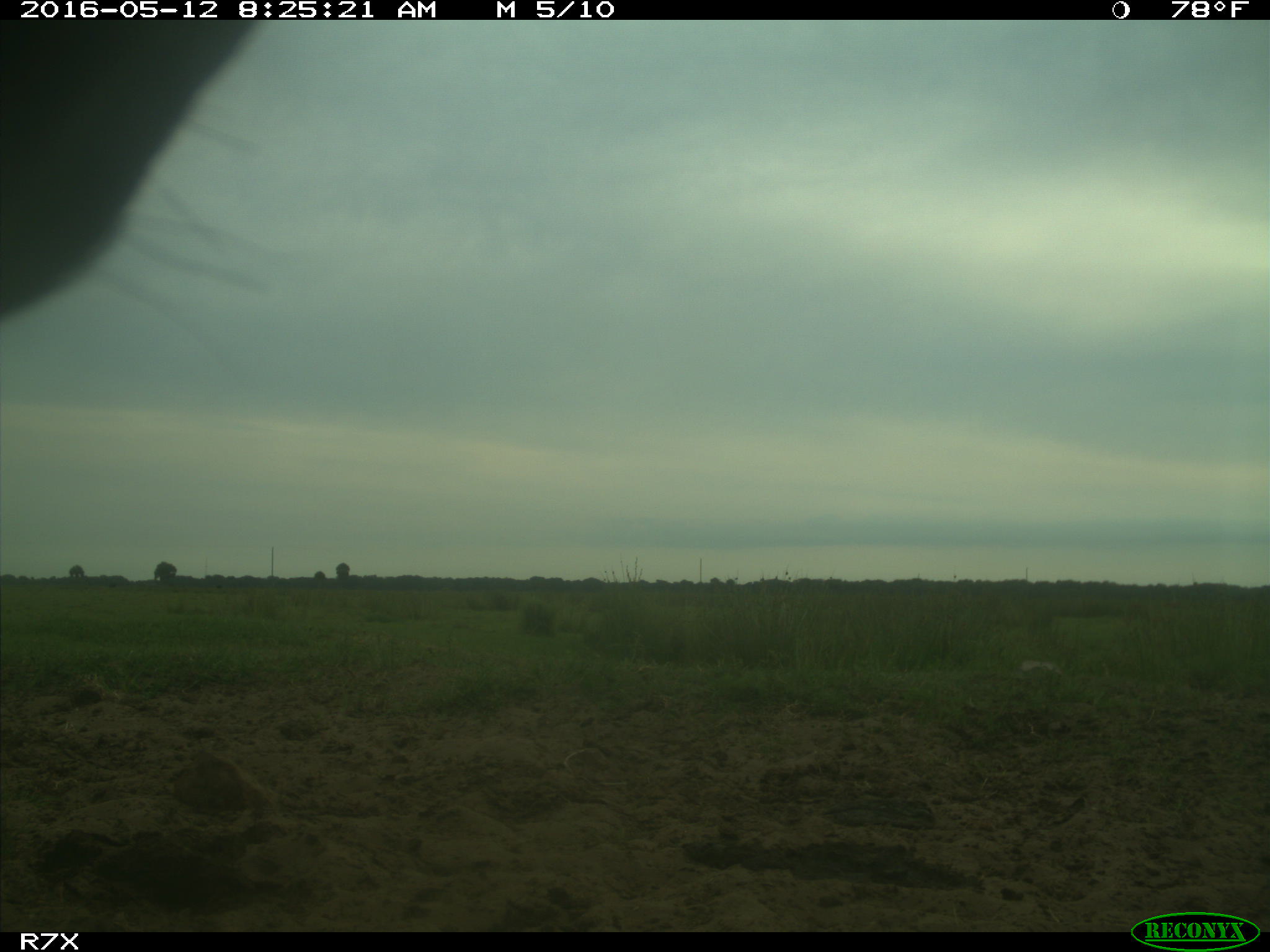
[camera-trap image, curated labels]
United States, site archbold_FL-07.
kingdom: Animalia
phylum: Chordata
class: Mammalia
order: Artiodactyla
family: Bovidae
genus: Bos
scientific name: Bos taurus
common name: domestic cow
Bos taurus (domestic cow).